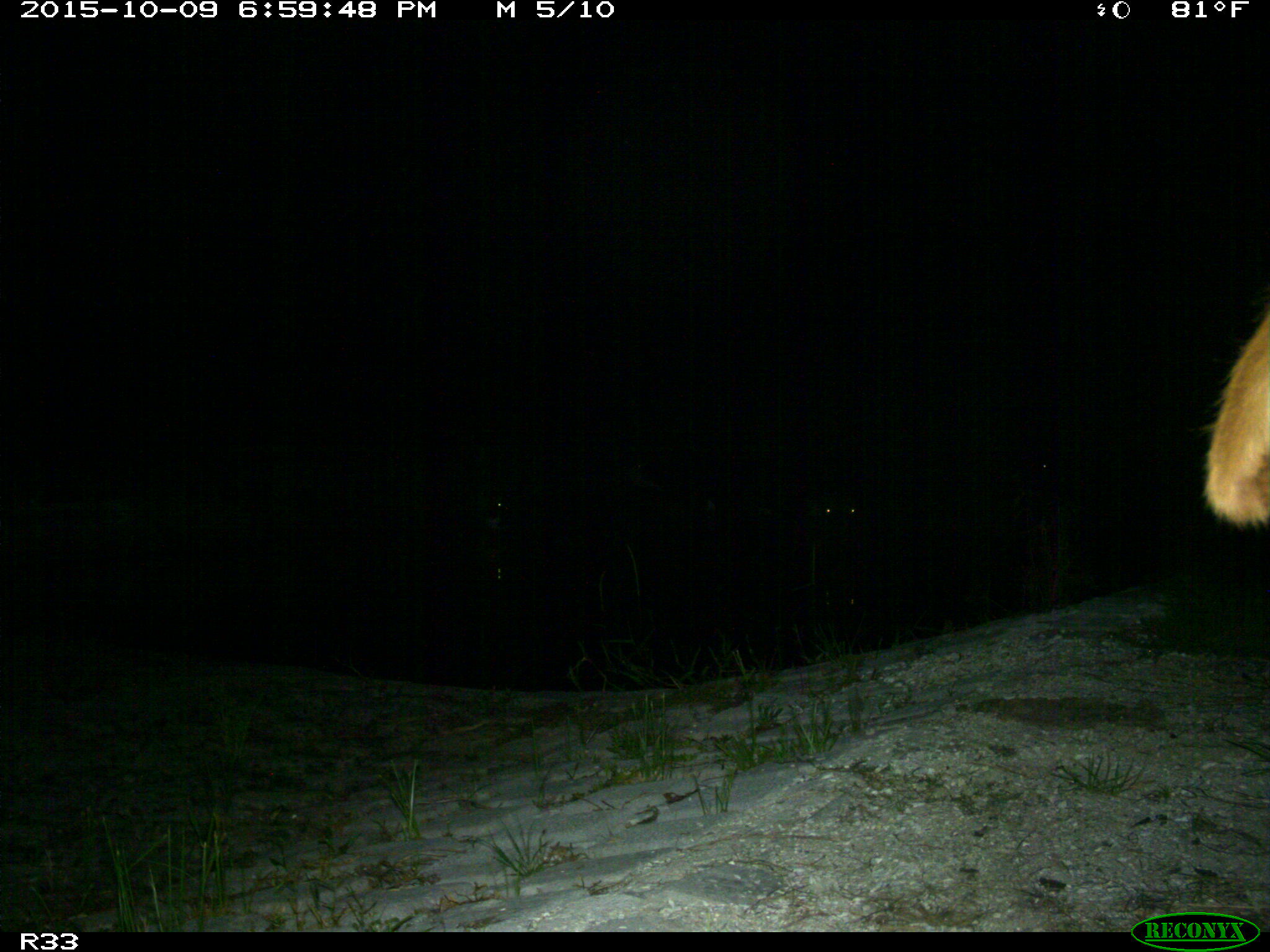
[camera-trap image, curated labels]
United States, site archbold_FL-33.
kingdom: Animalia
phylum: Chordata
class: Mammalia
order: Artiodactyla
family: Bovidae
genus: Bos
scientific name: Bos taurus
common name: domestic cow